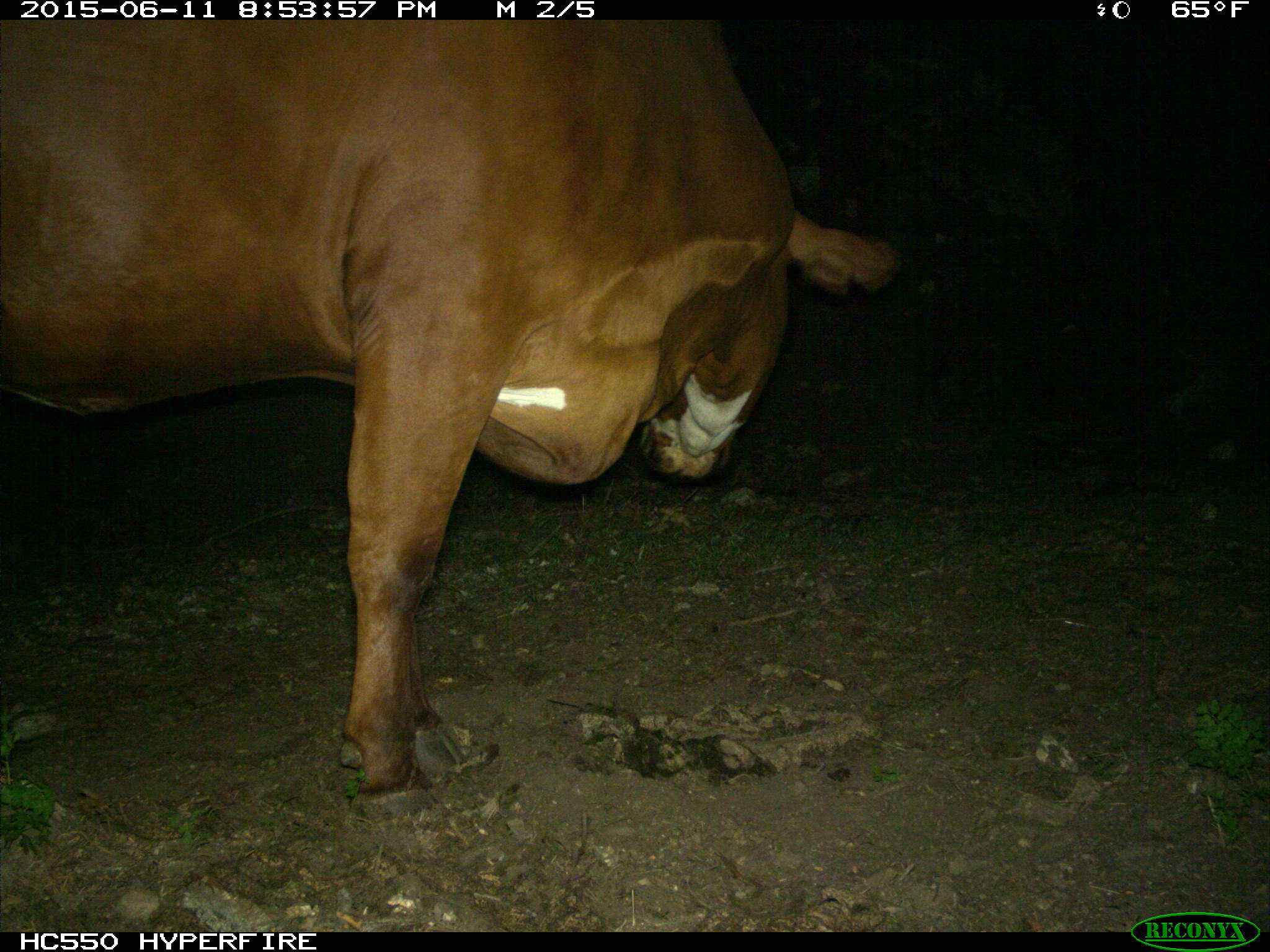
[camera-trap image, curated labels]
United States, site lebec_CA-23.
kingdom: Animalia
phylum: Chordata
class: Mammalia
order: Artiodactyla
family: Bovidae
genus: Bos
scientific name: Bos taurus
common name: domestic cow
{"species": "Bos taurus (domestic cow)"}